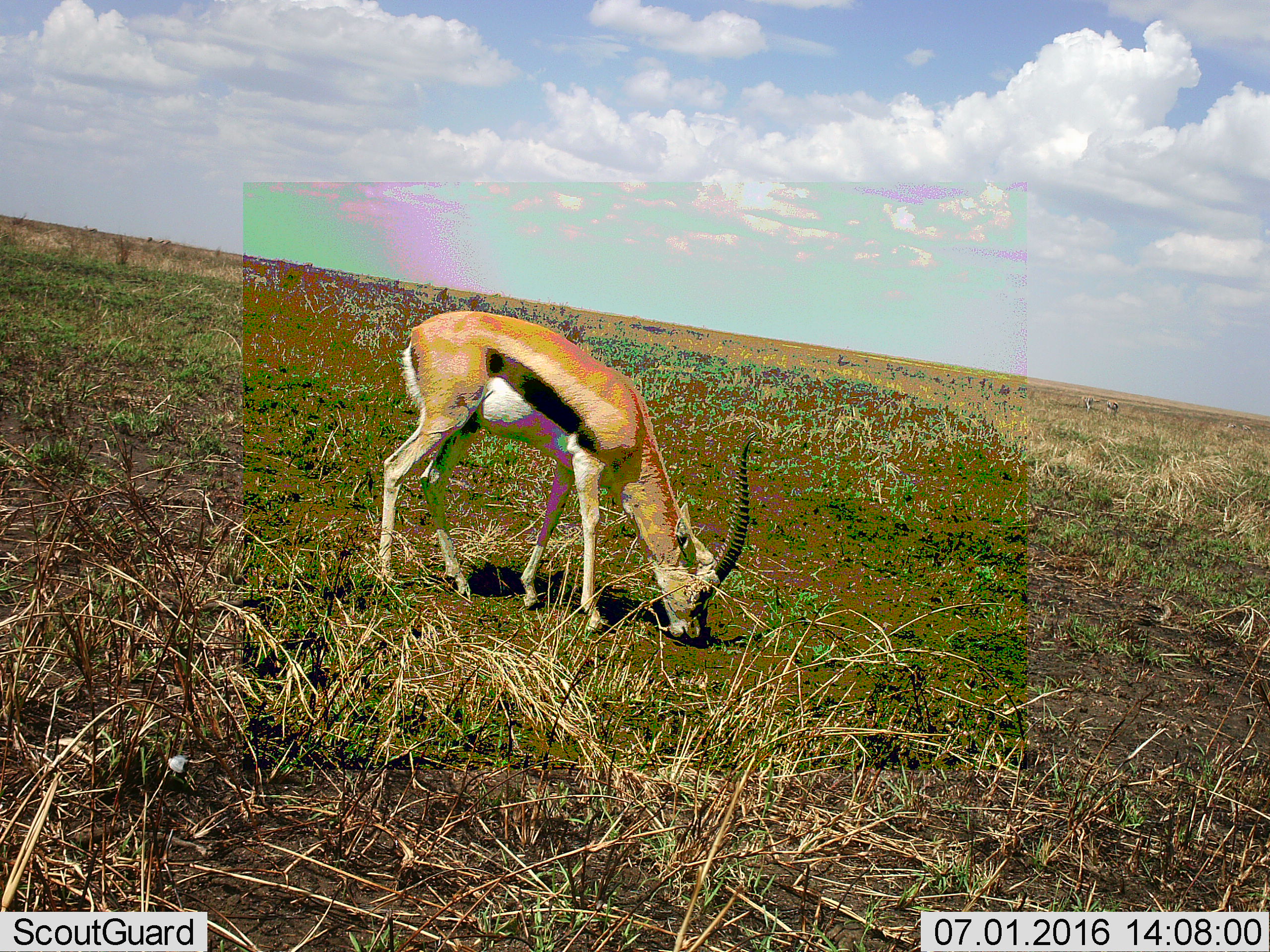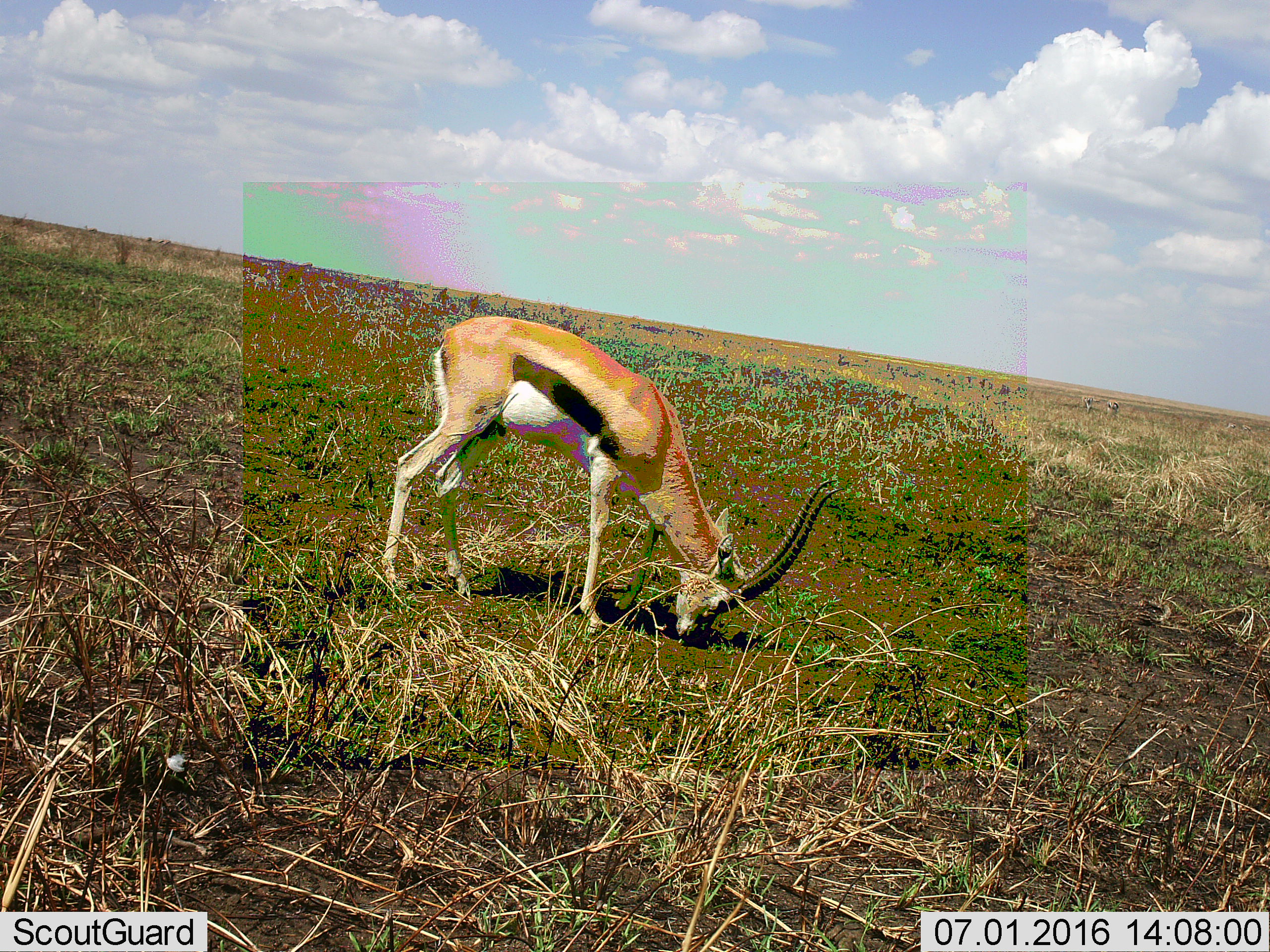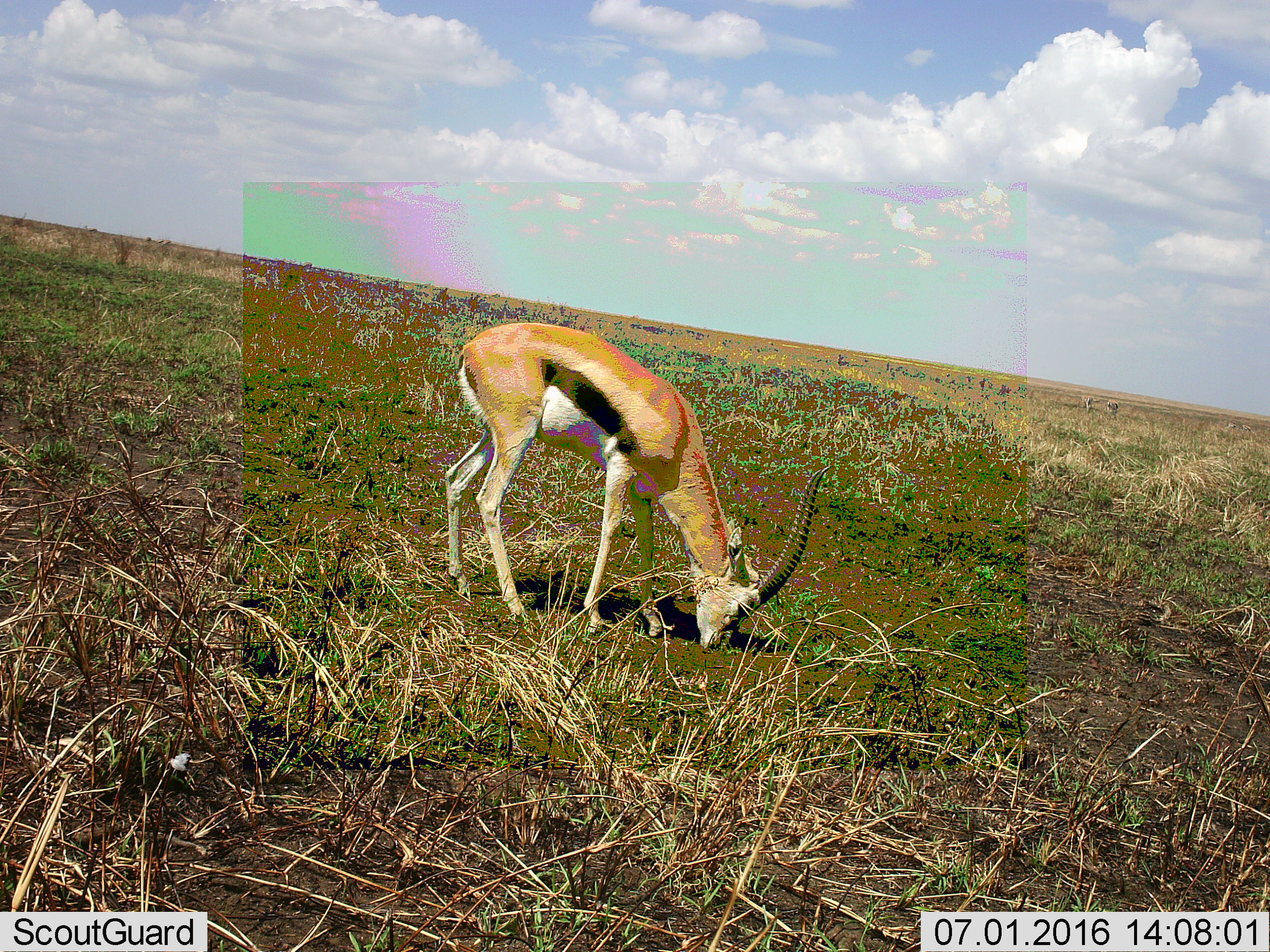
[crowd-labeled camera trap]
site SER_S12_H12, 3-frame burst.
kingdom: Animalia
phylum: Chordata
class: Mammalia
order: Artiodactyla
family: Bovidae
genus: Eudorcas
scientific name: Eudorcas thomsonii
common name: thomson's gazelle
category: gazellethomsons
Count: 3.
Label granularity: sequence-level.